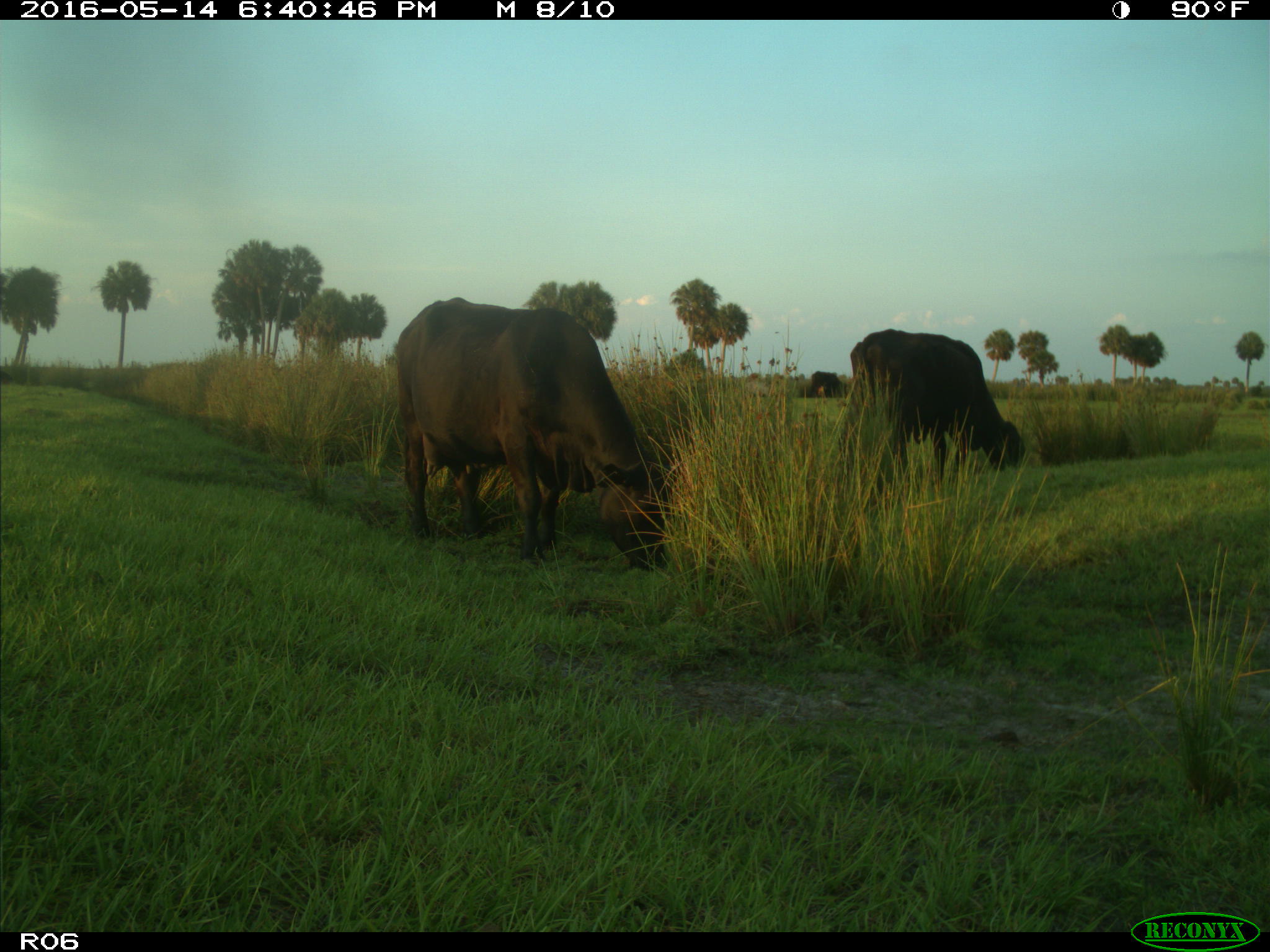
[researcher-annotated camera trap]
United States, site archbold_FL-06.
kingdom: Animalia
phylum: Chordata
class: Mammalia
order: Artiodactyla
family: Bovidae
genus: Bos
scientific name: Bos taurus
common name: domestic cow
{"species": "Bos taurus (domestic cow)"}